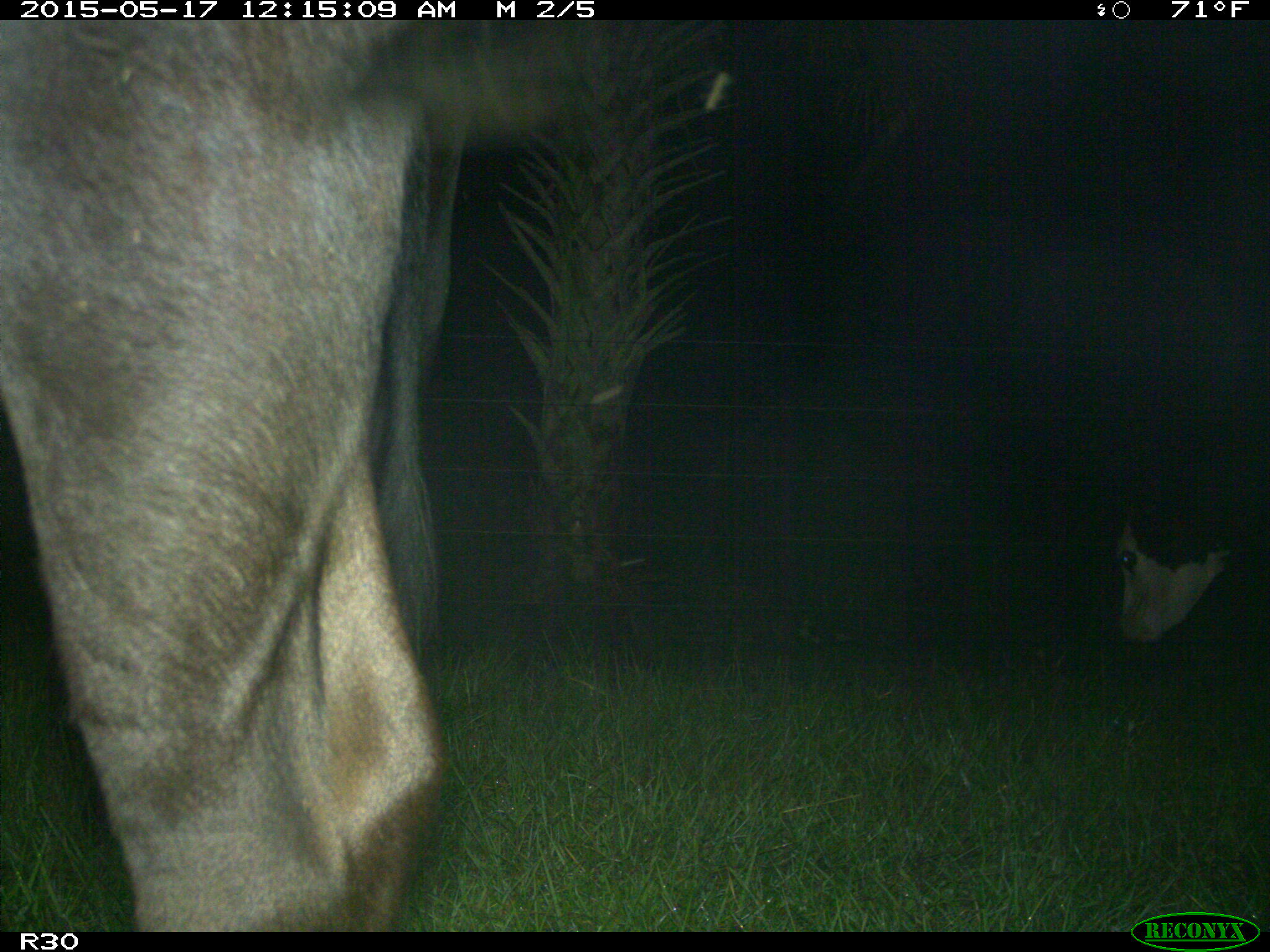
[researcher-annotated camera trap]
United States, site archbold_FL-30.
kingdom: Animalia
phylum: Chordata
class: Mammalia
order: Artiodactyla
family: Bovidae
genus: Bos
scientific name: Bos taurus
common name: domestic cow